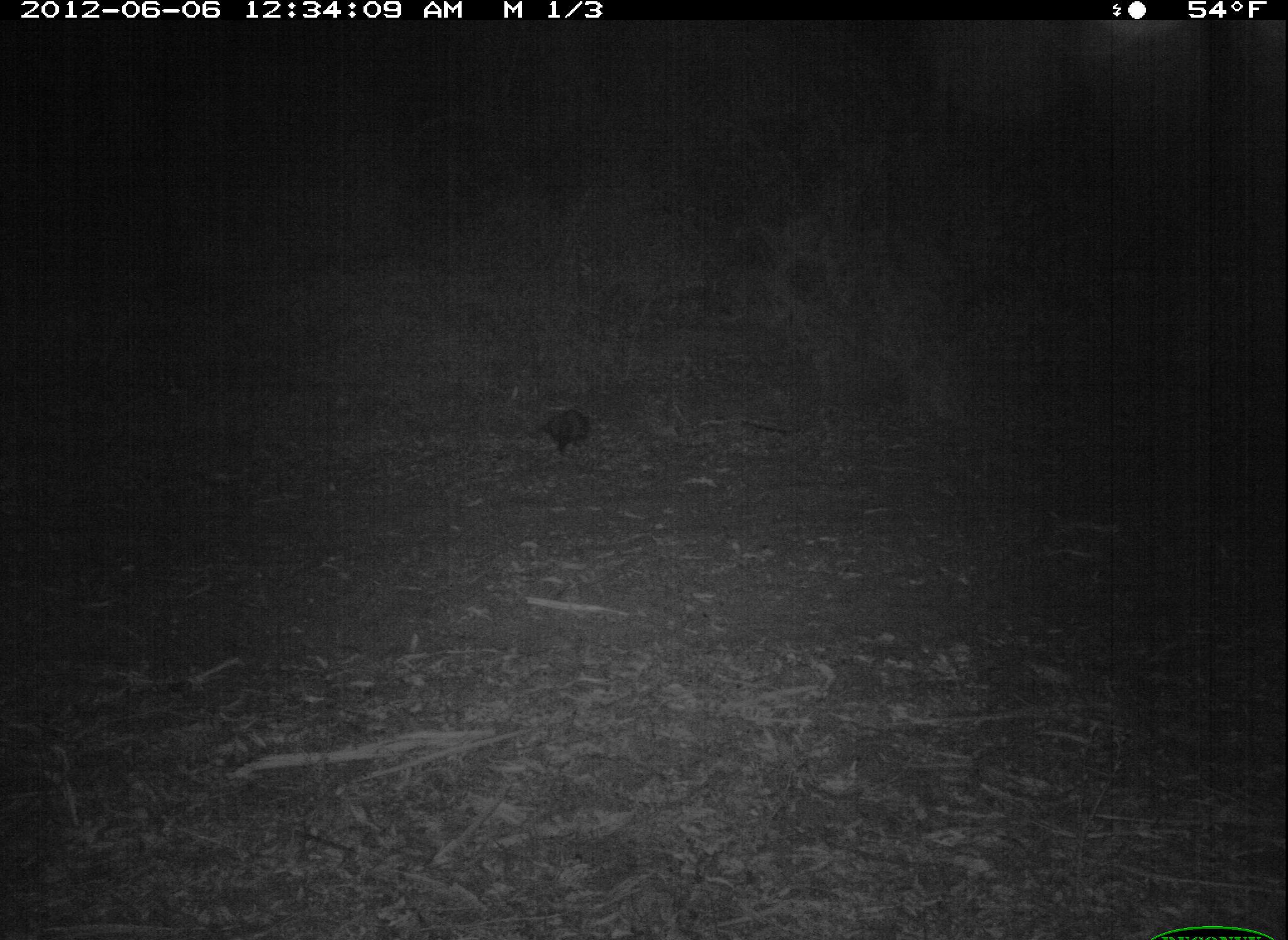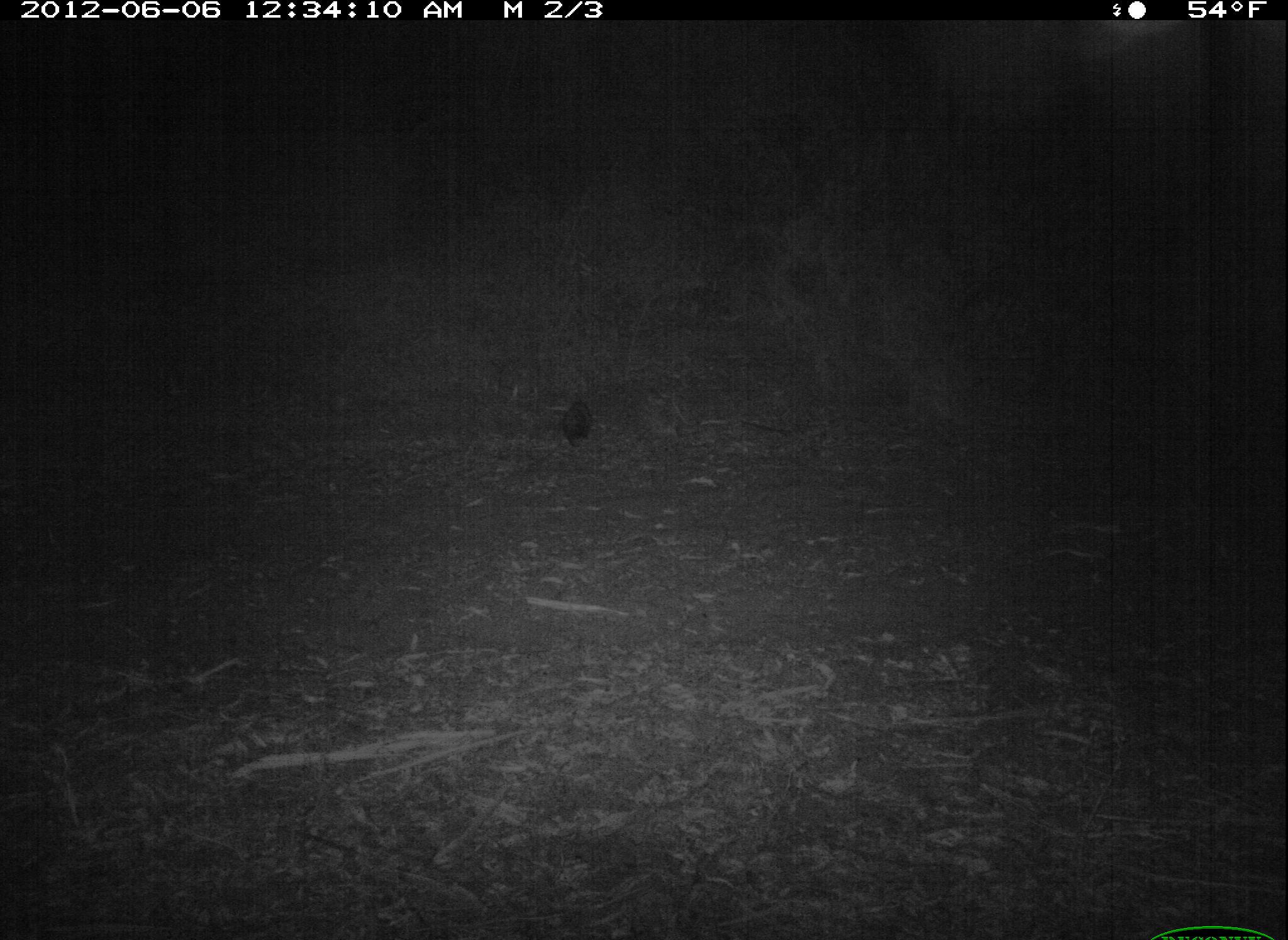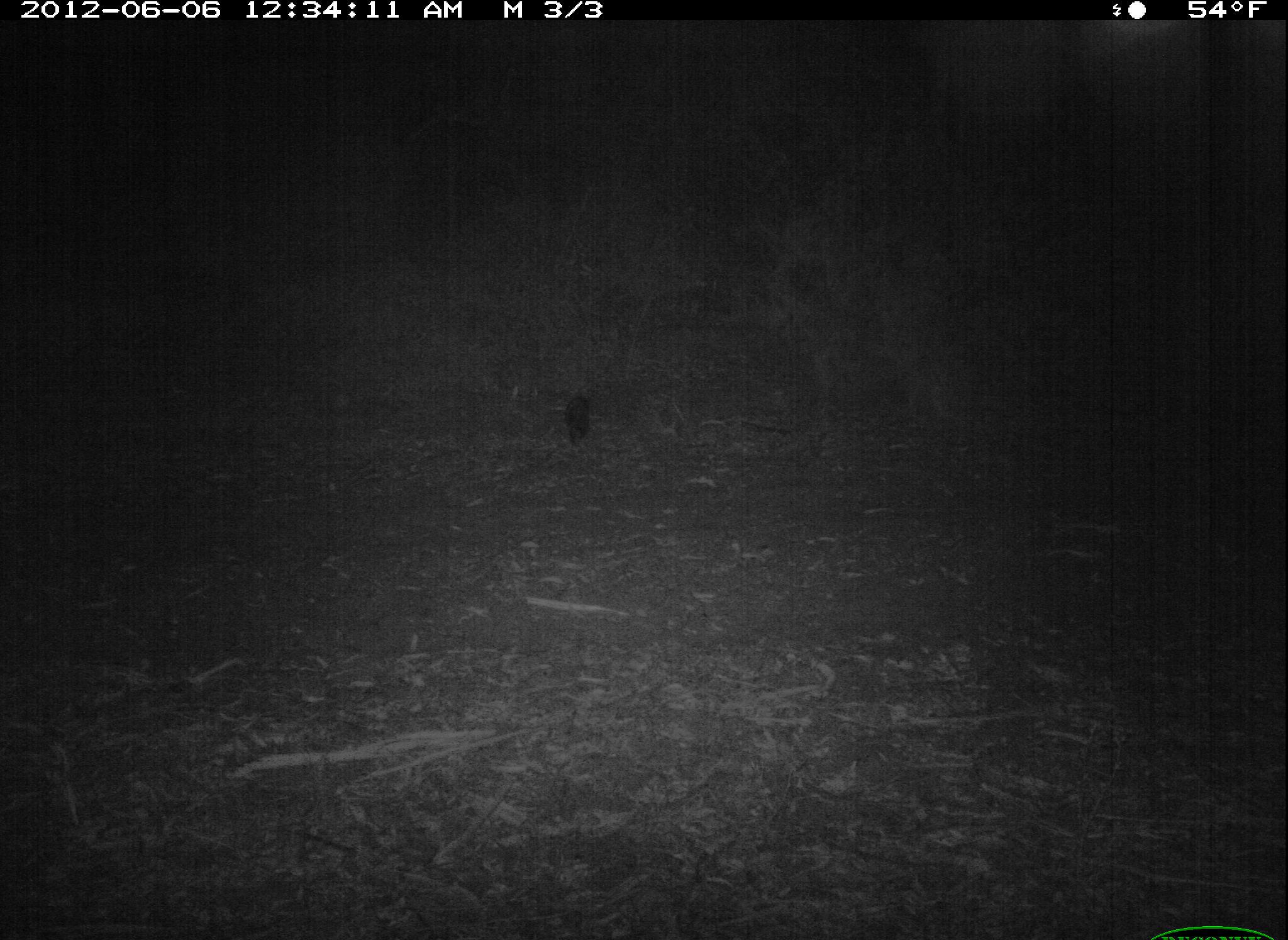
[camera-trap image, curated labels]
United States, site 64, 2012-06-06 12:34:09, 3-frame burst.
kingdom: Animalia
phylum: Chordata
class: Mammalia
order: Didelphimorphia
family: Didelphidae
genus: Didelphis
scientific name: Didelphis virginiana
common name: virginia opossum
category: opossum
Opossum (virginia opossum) (Didelphis virginiana).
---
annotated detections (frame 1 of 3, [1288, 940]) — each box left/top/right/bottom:
opossum: 542/407/589/453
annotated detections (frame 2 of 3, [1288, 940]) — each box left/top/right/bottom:
opossum: 561/399/596/450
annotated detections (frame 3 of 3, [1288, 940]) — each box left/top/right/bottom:
opossum: 562/394/591/446